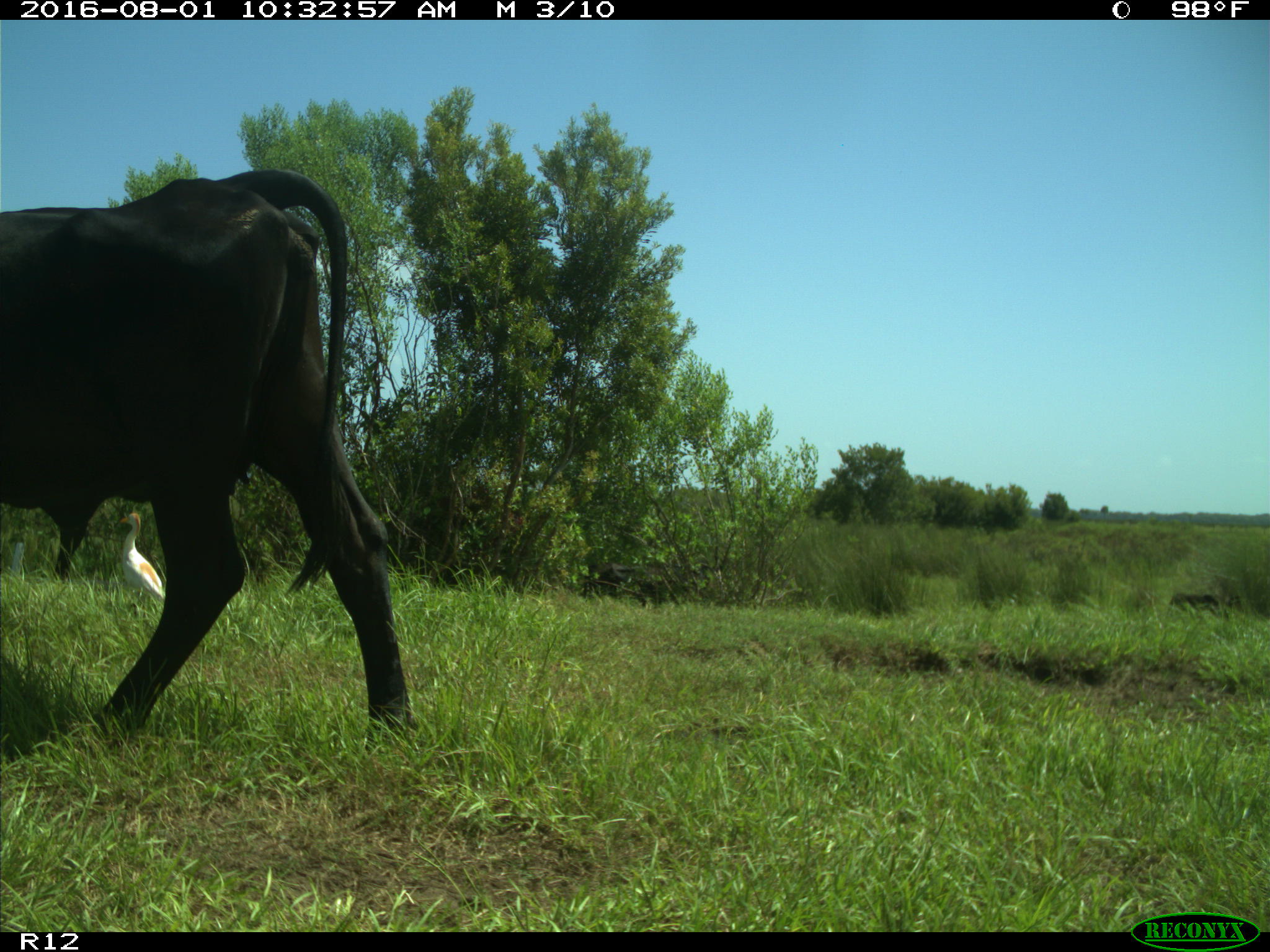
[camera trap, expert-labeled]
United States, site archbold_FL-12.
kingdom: Animalia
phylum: Chordata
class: Mammalia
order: Artiodactyla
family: Bovidae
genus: Bos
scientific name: Bos taurus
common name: domestic cow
Bos taurus (domestic cow).